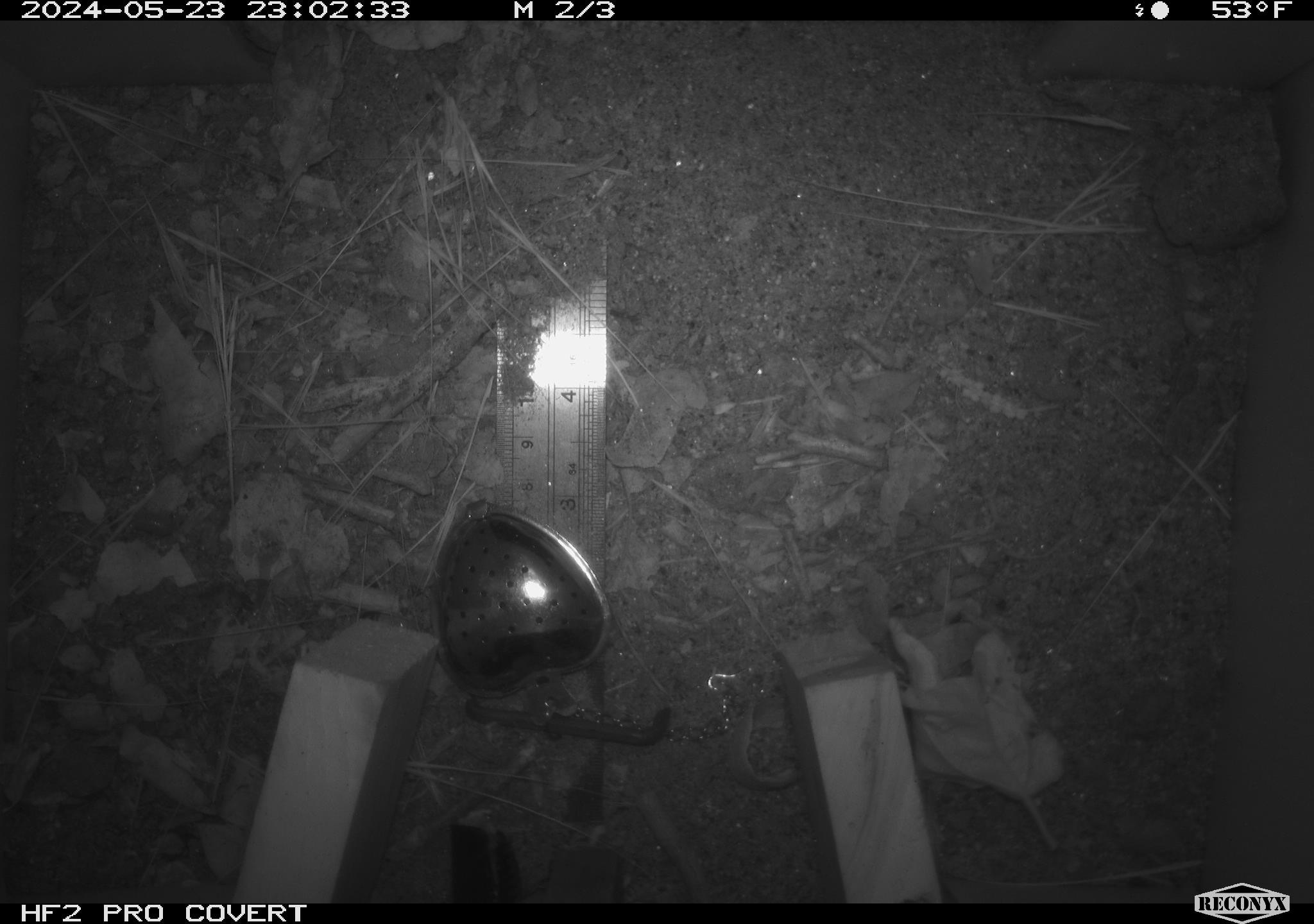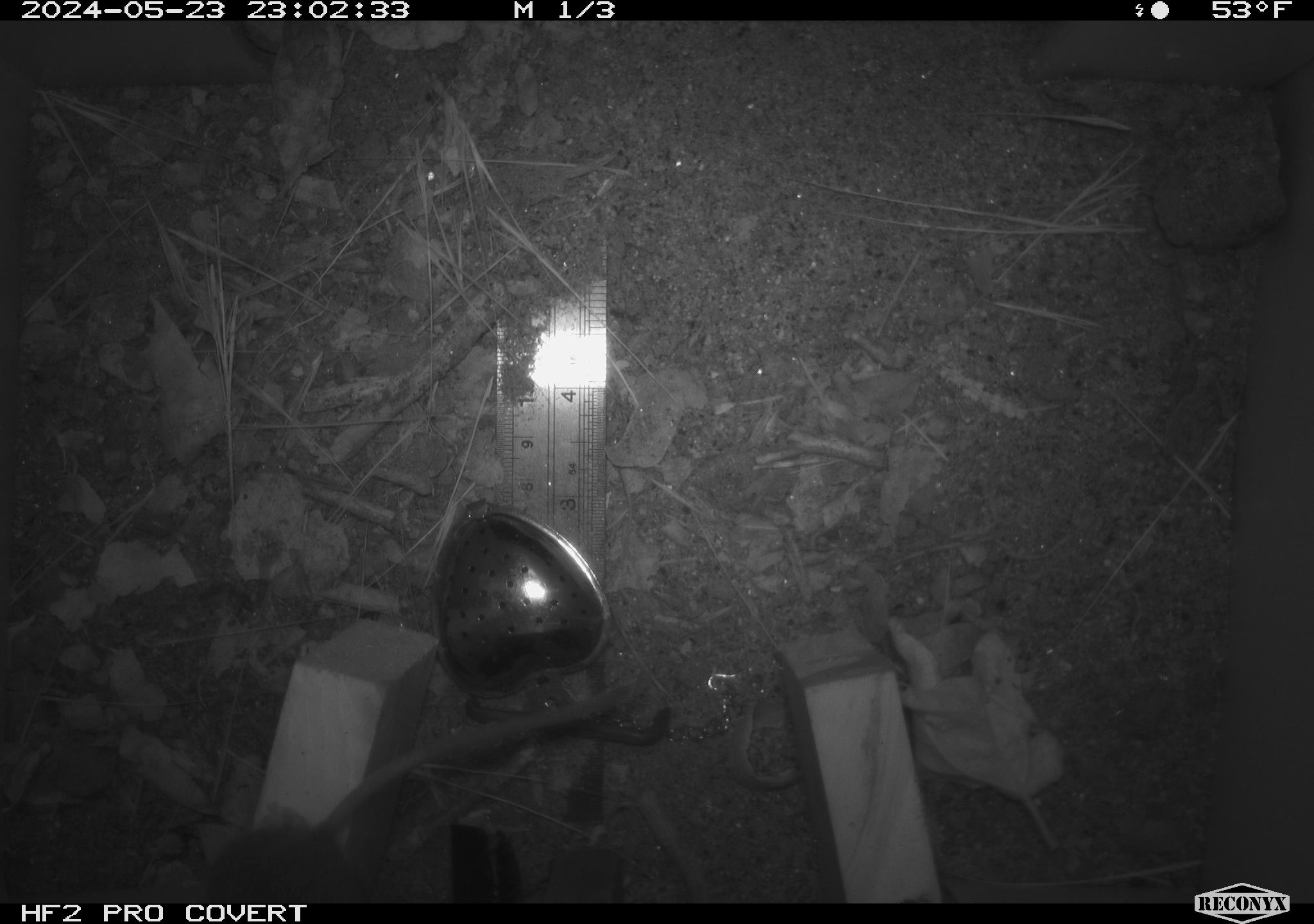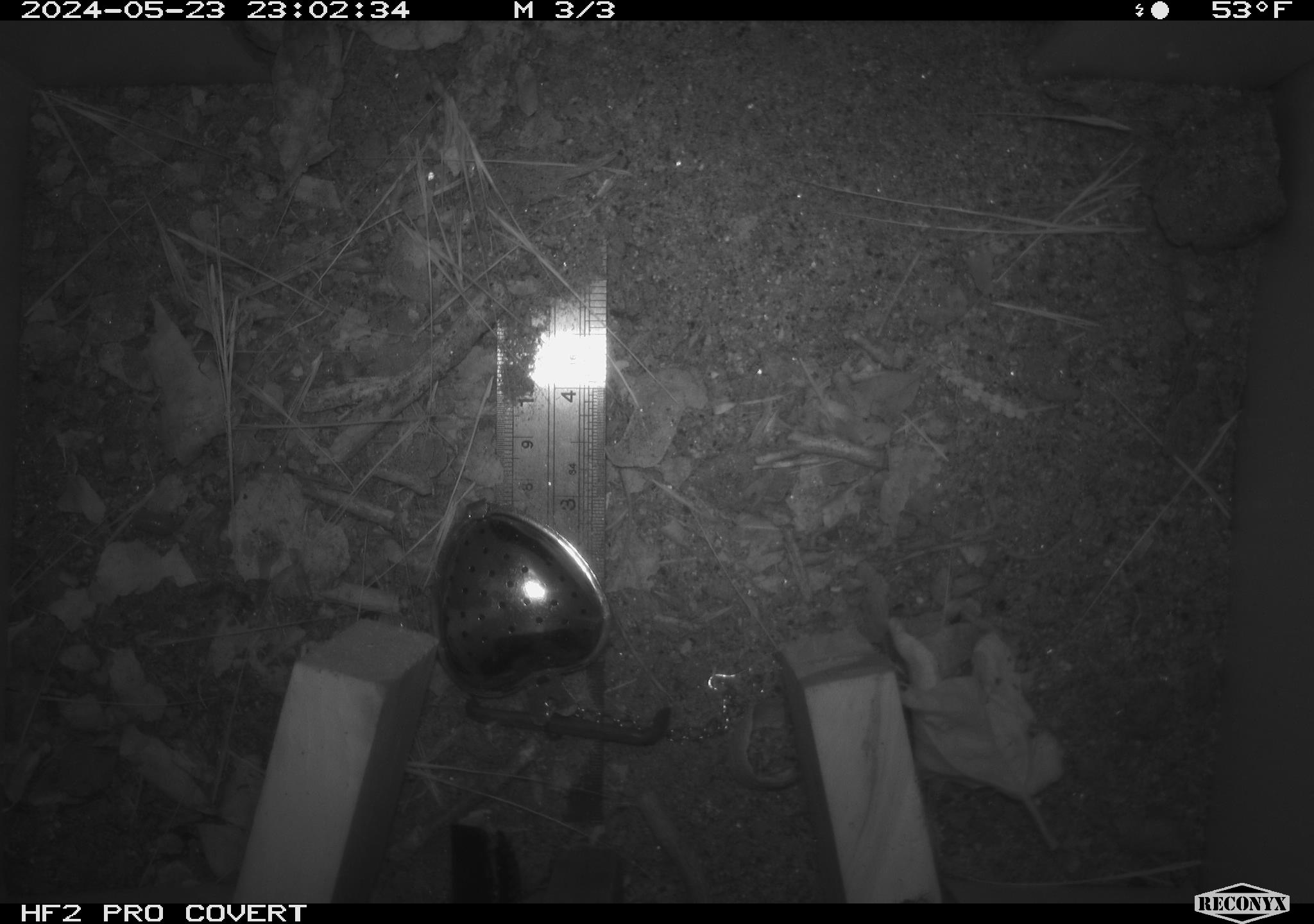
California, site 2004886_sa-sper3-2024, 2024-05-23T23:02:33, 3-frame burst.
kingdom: Animalia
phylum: Chordata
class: Mammalia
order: Rodentia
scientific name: Rodentia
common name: mouse species